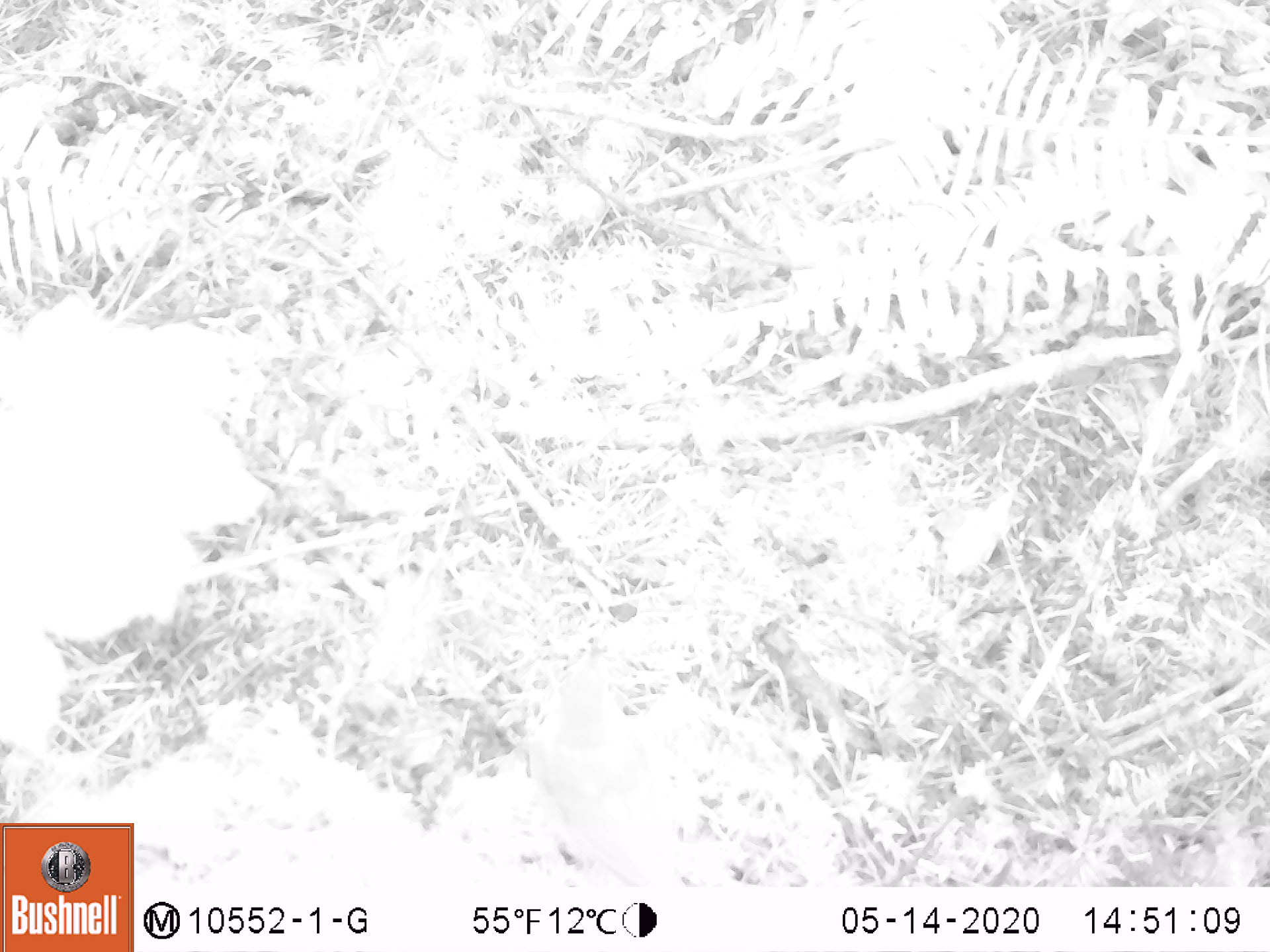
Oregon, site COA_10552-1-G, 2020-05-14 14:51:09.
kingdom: Animalia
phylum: Chordata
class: Aves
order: Passeriformes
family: Turdidae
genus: Catharus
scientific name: Catharus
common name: brown thrushes and nightingale-thrushes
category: catharus species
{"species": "catharus species (brown thrushes and nightingale-thrushes) (Catharus)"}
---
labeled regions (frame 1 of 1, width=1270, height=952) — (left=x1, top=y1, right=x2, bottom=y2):
catharus species: (left=513, top=637, right=695, bottom=878)